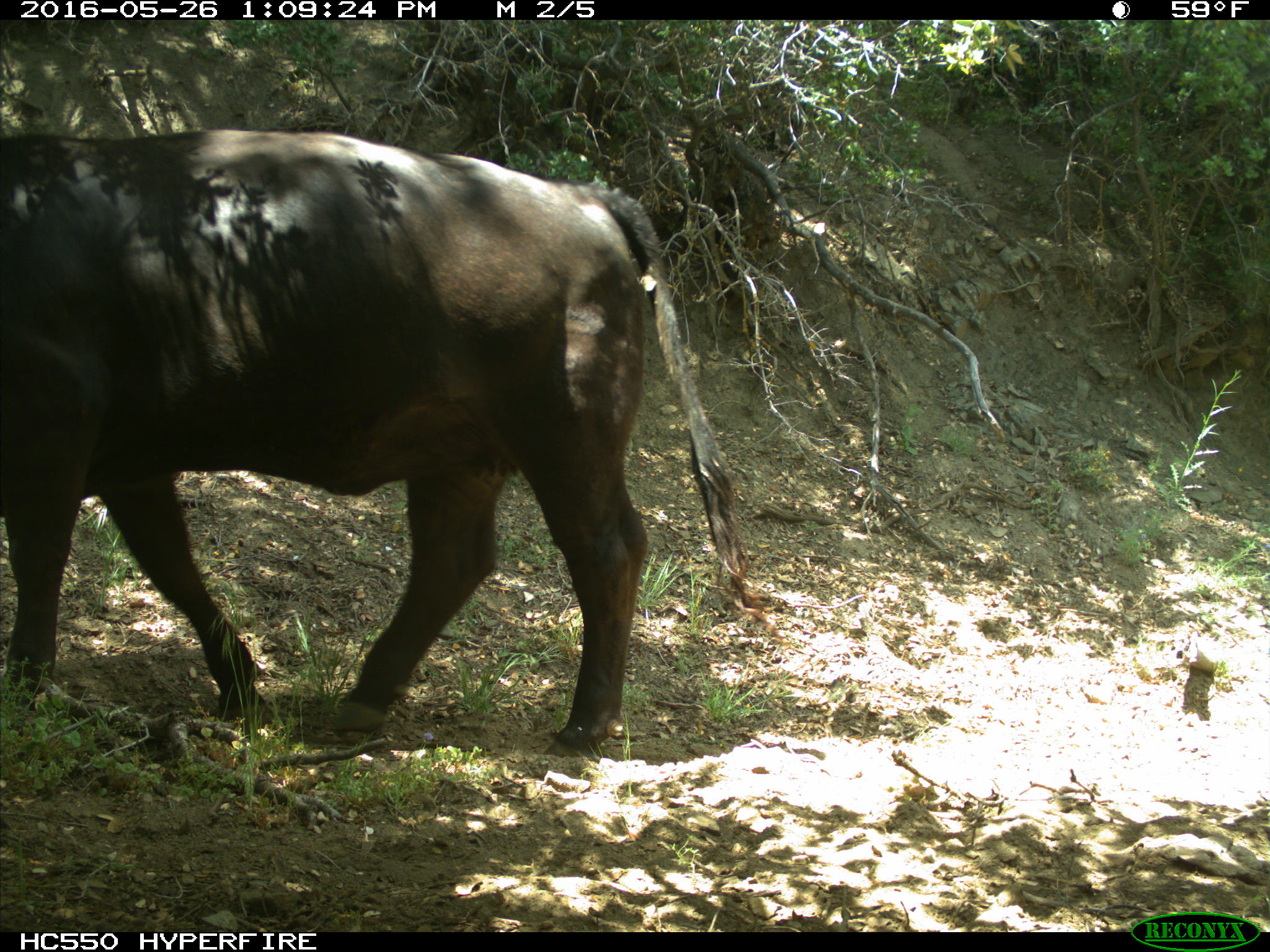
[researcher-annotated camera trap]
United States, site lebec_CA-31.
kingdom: Animalia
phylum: Chordata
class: Mammalia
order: Artiodactyla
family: Bovidae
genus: Bos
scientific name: Bos taurus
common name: domestic cow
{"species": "Bos taurus (domestic cow)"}